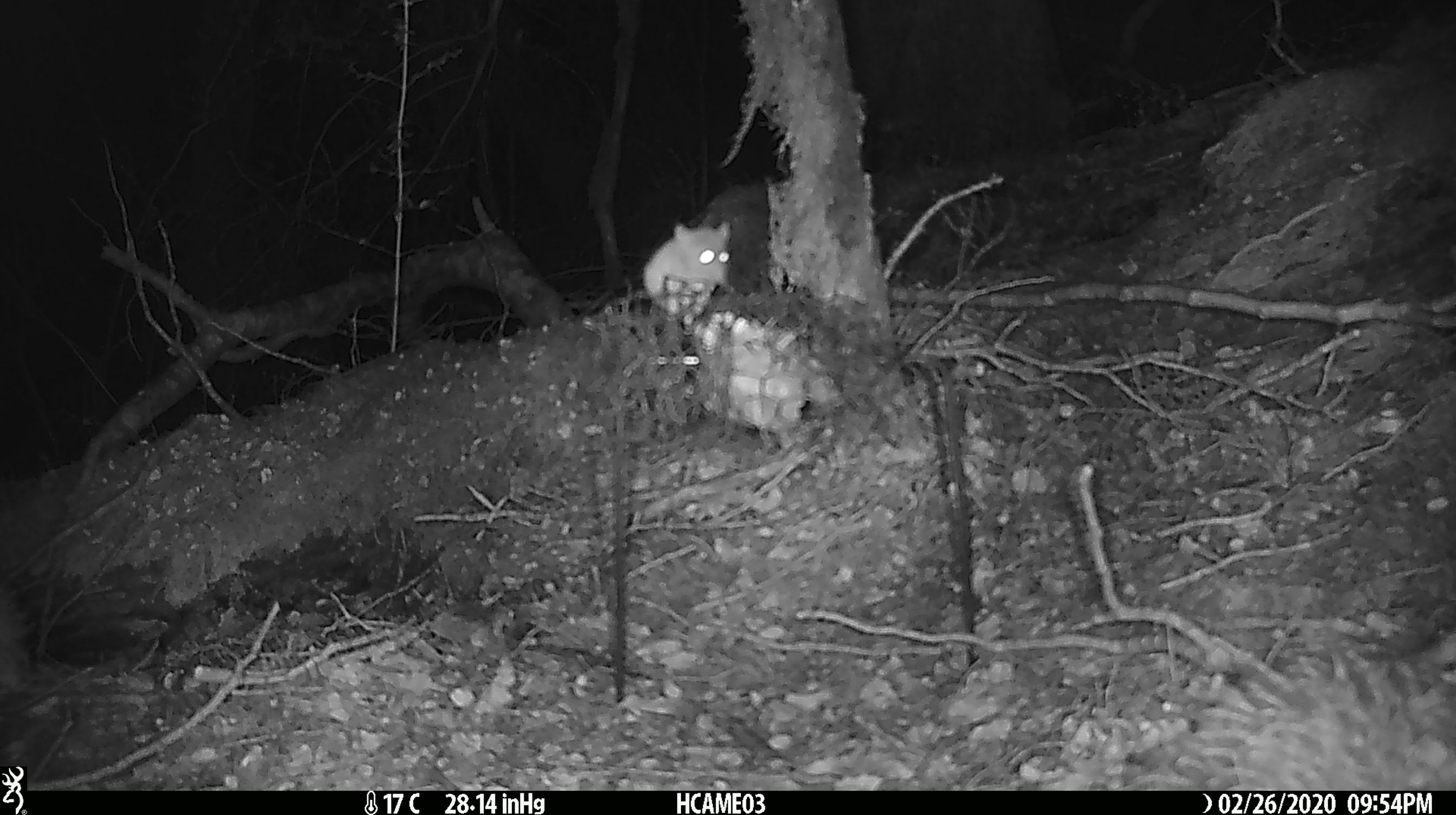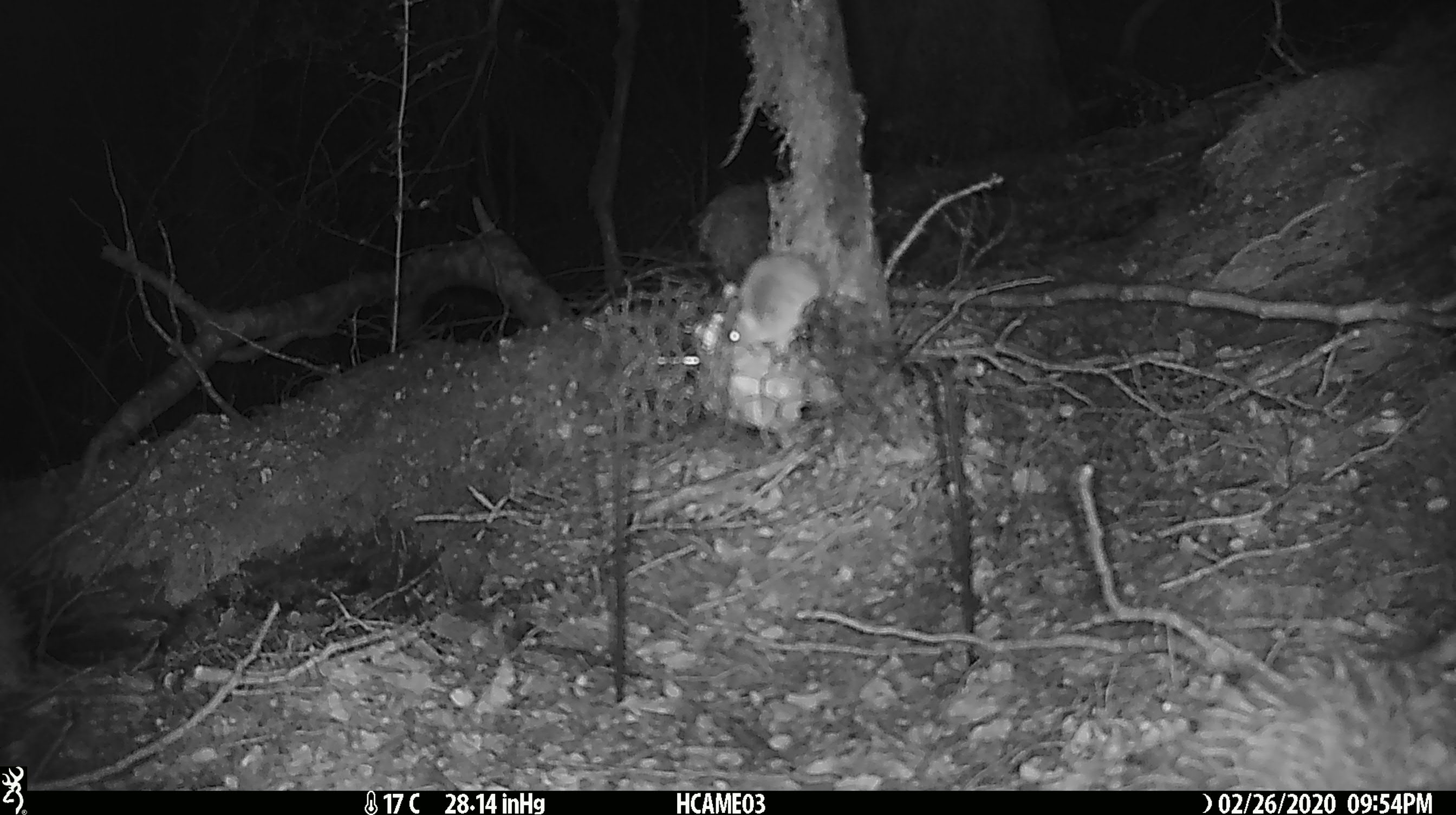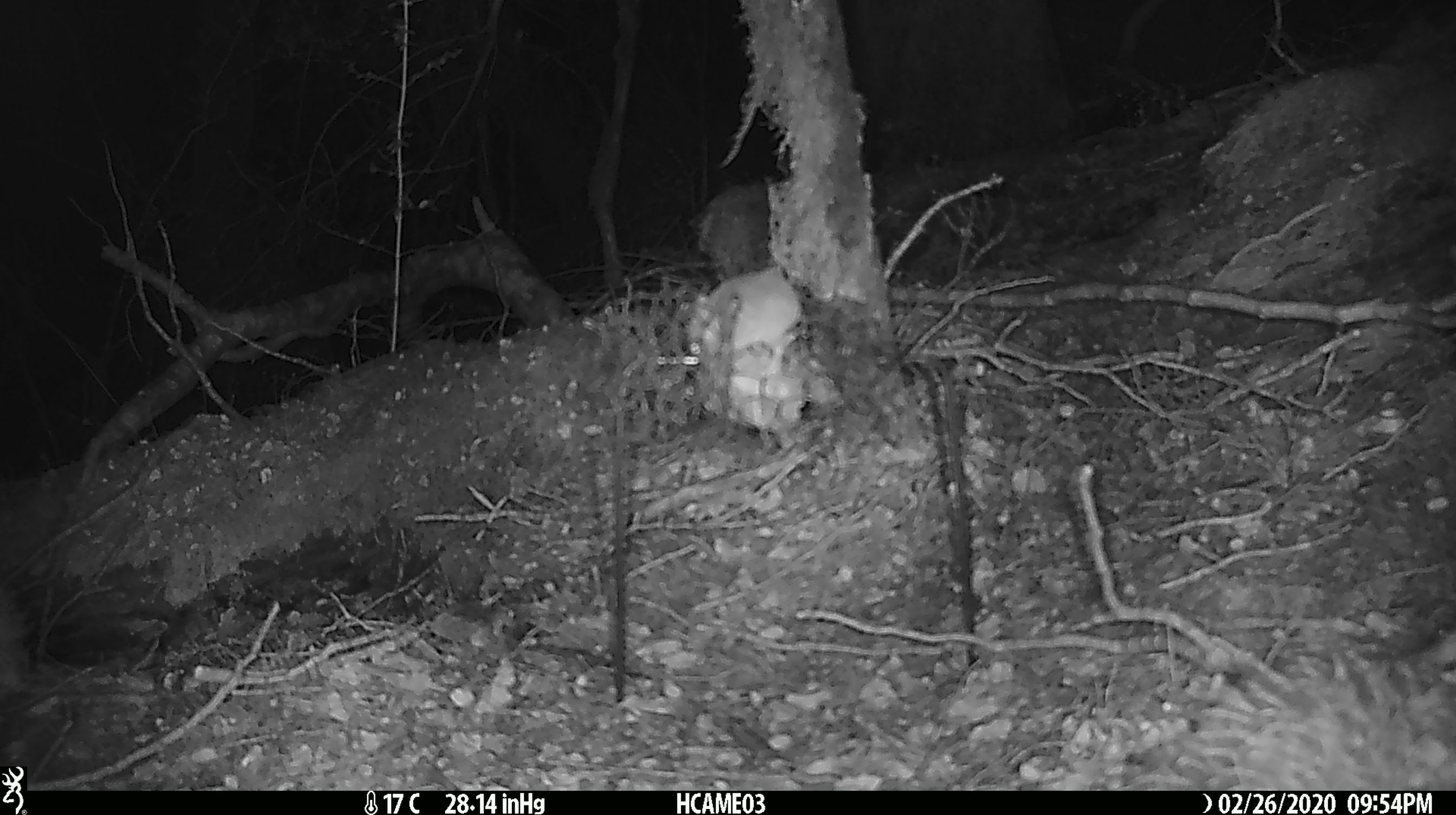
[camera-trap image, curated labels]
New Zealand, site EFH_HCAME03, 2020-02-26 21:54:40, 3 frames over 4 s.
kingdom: Animalia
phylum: Chordata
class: Mammalia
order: Rodentia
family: Muridae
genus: Mus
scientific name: Mus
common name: mouse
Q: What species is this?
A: Mouse (Mus).